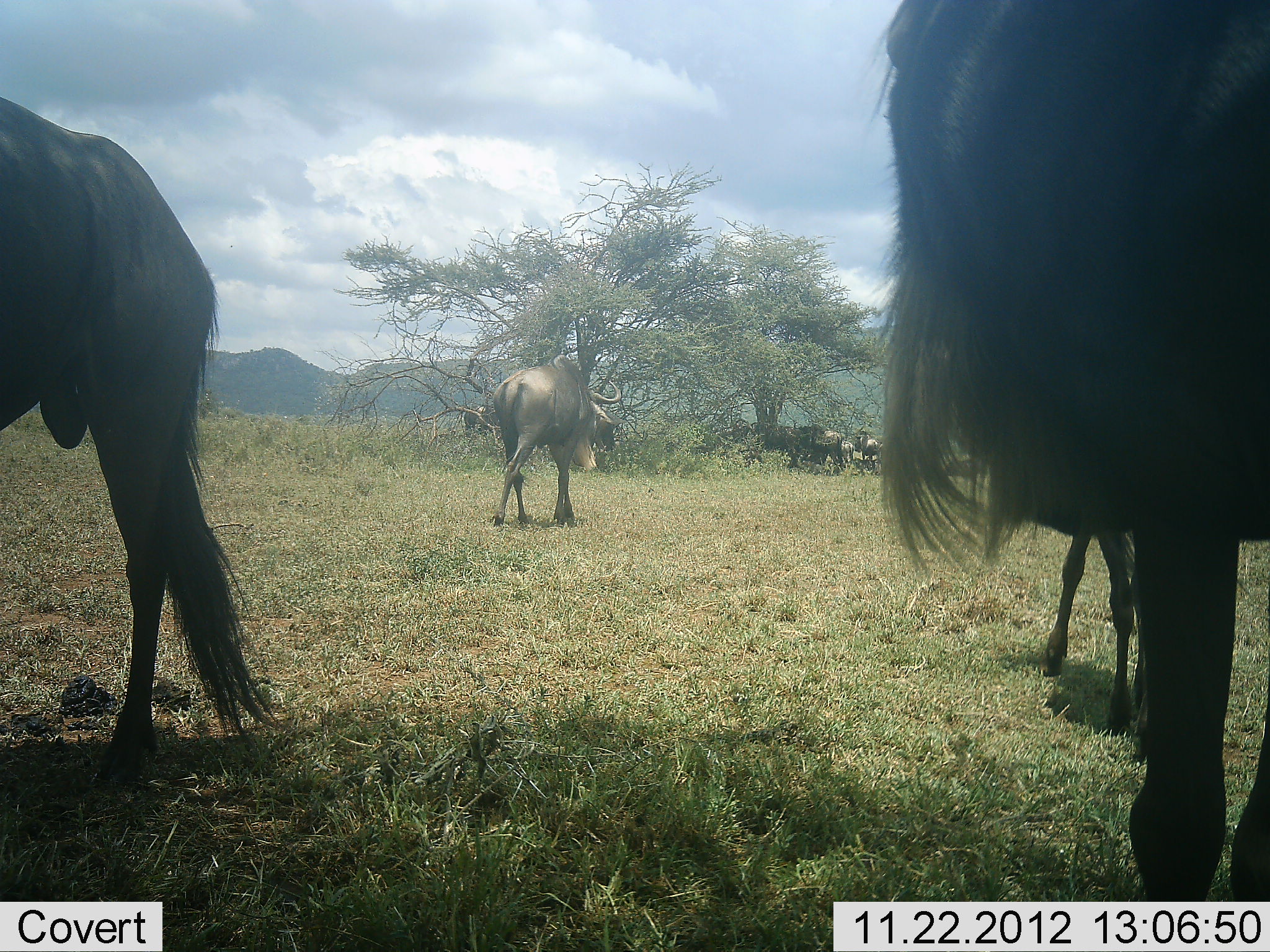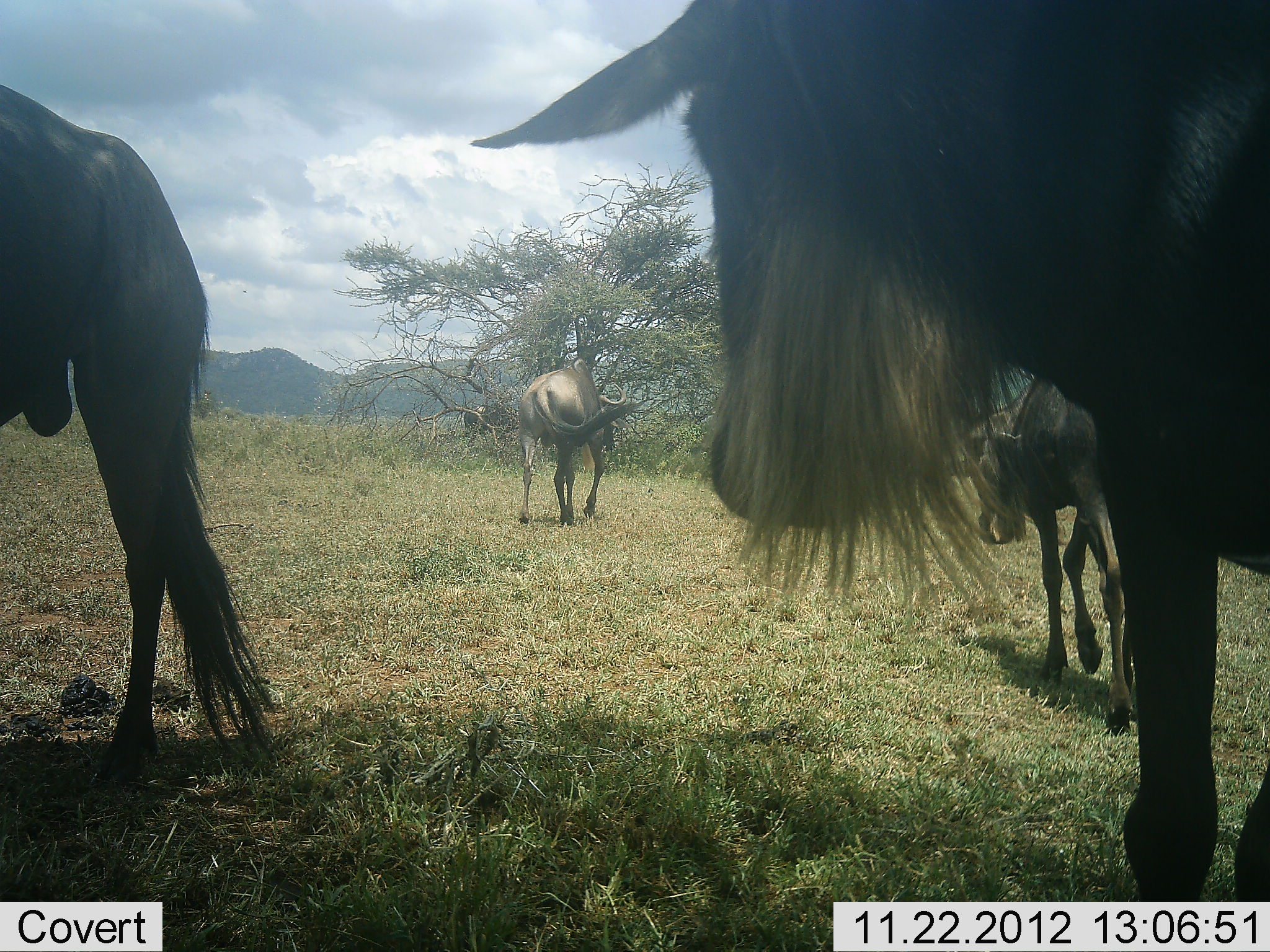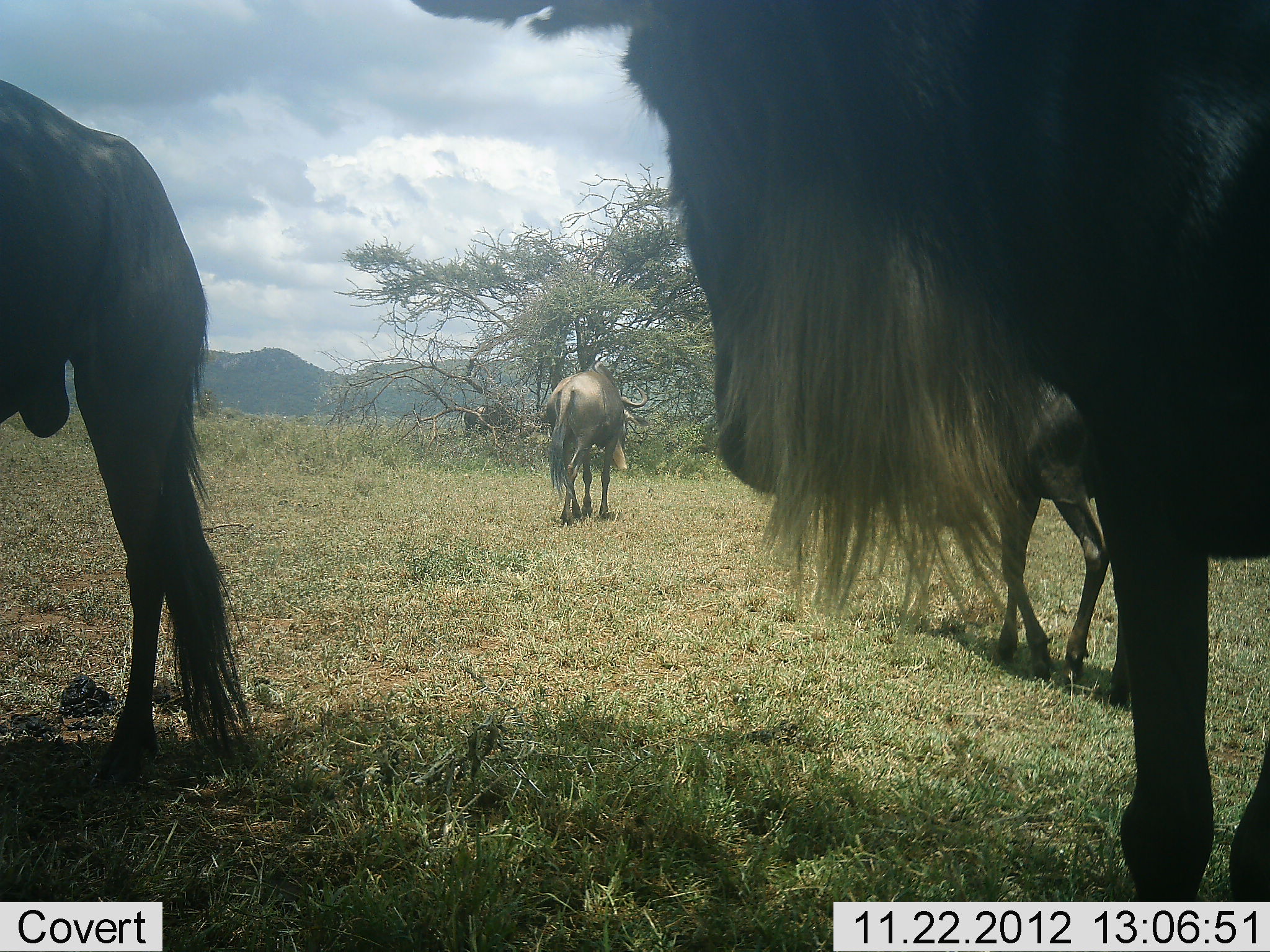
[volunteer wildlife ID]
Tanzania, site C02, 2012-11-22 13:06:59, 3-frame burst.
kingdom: Animalia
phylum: Chordata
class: Mammalia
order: Artiodactyla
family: Bovidae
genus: Connochaetes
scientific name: Connochaetes taurinus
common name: blue wildebeest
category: wildebeest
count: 10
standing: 74%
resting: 15%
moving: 63%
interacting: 7%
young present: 22%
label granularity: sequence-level